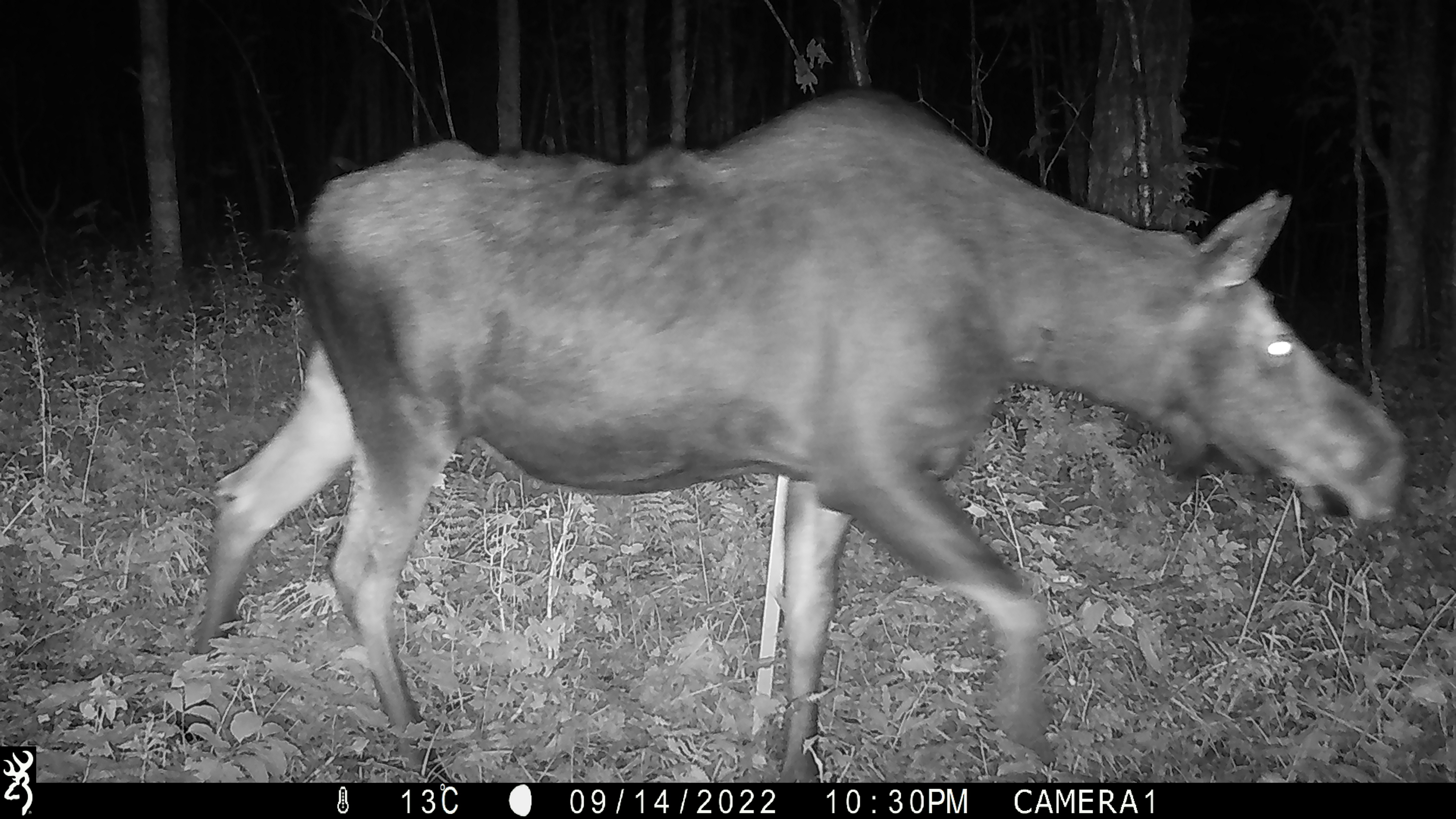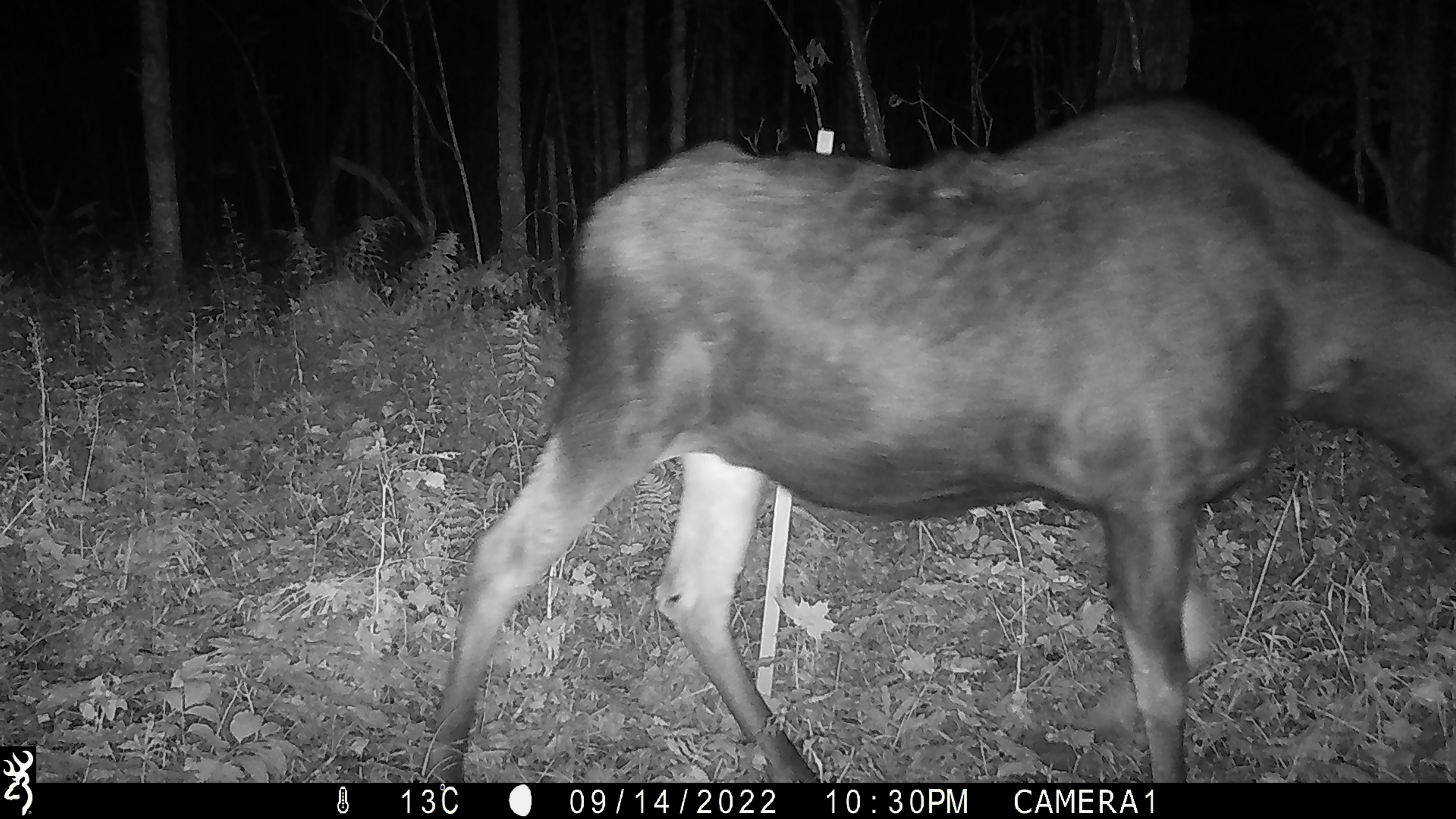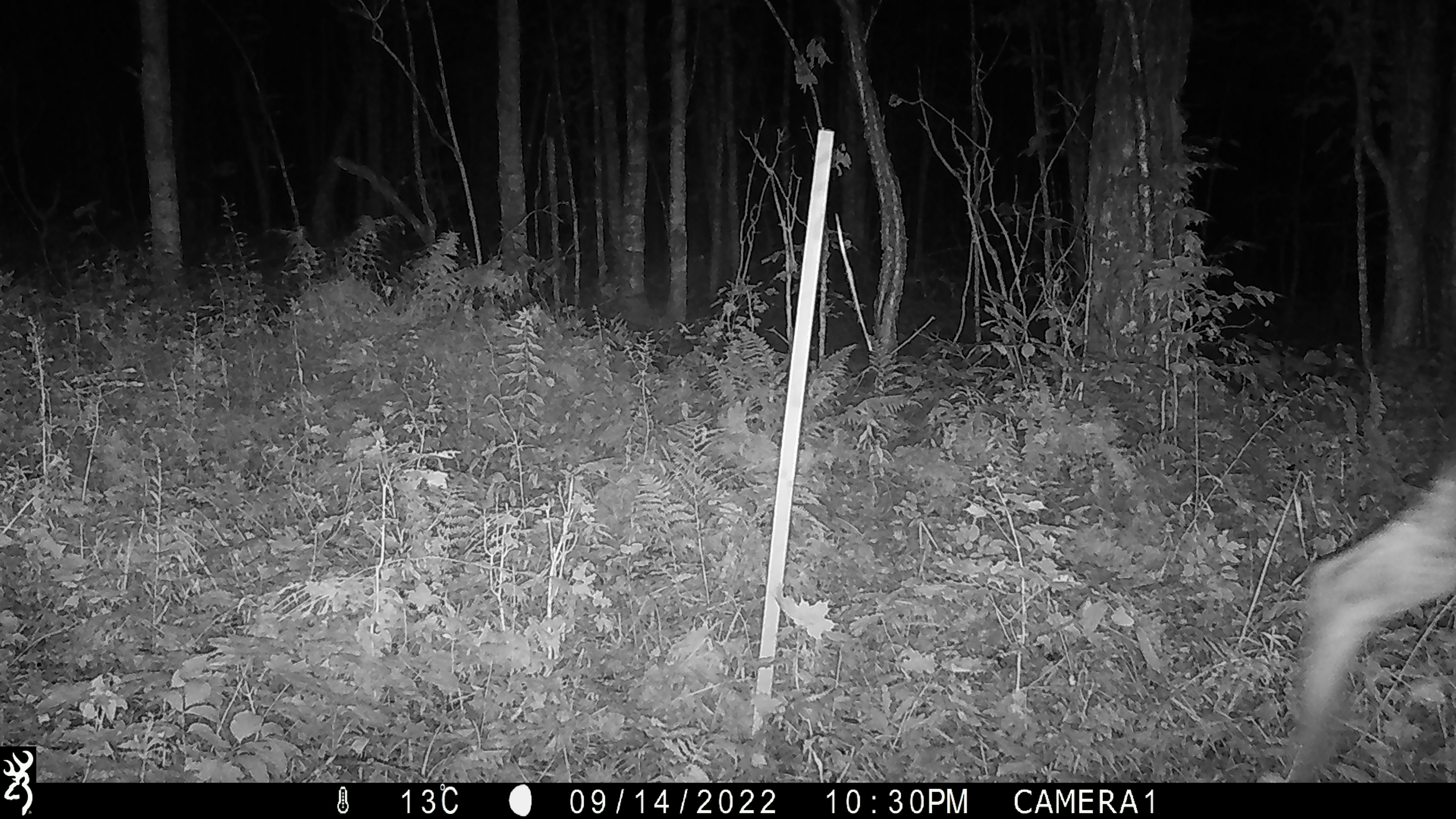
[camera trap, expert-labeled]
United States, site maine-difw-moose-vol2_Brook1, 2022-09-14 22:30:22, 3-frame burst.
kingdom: Animalia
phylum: Chordata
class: Mammalia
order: Artiodactyla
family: Cervidae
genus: Alces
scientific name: Alces alces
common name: moose